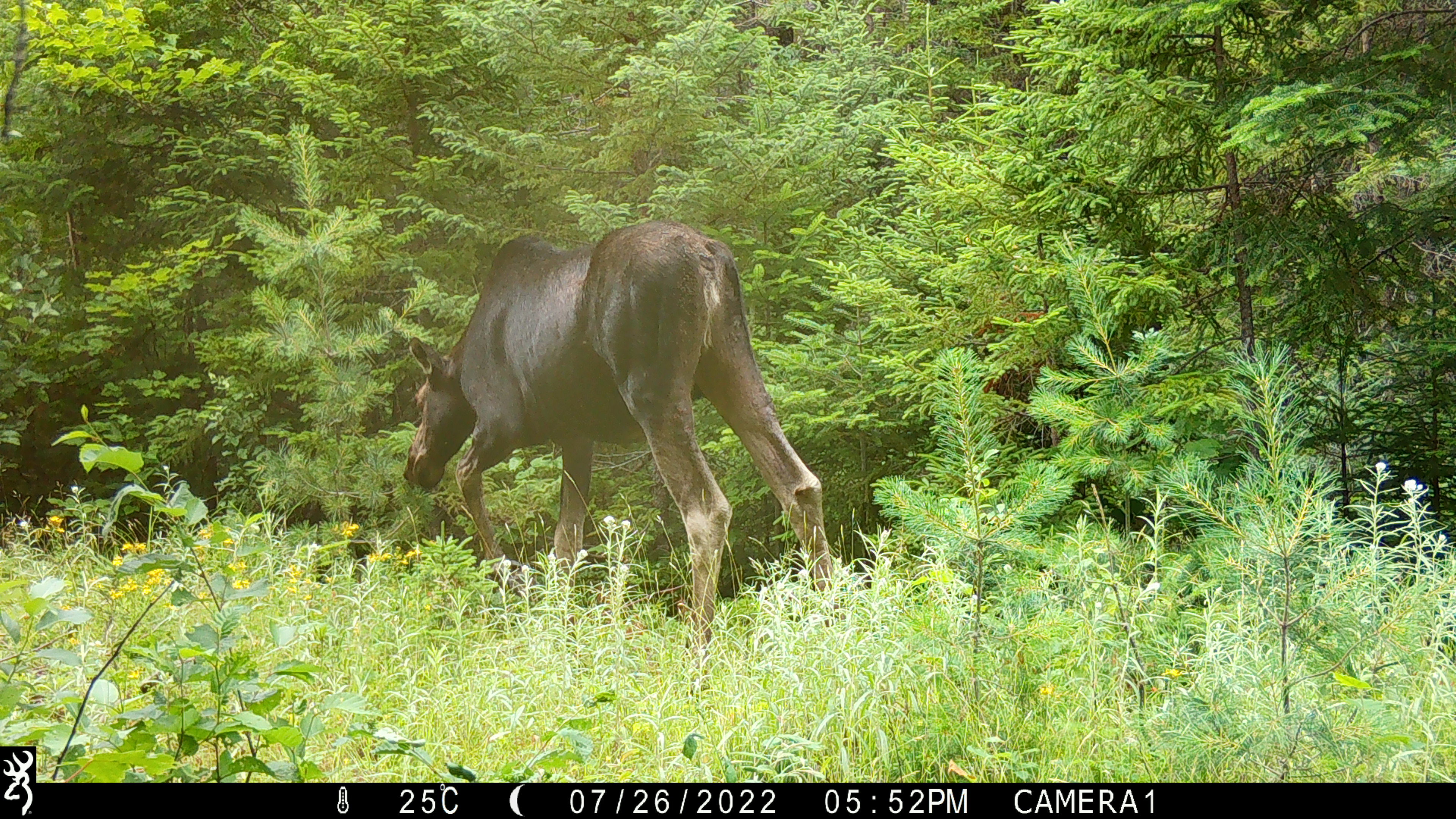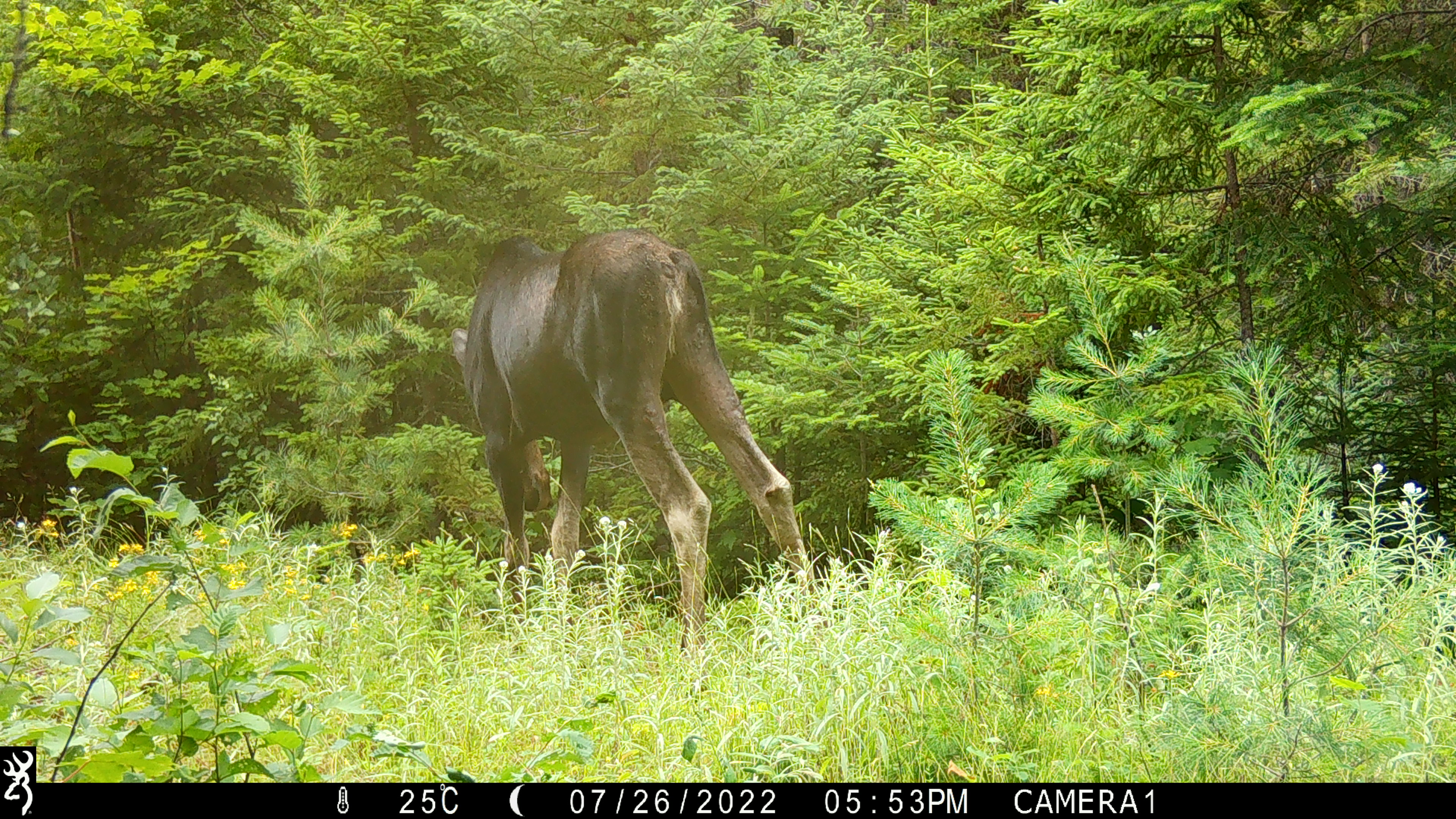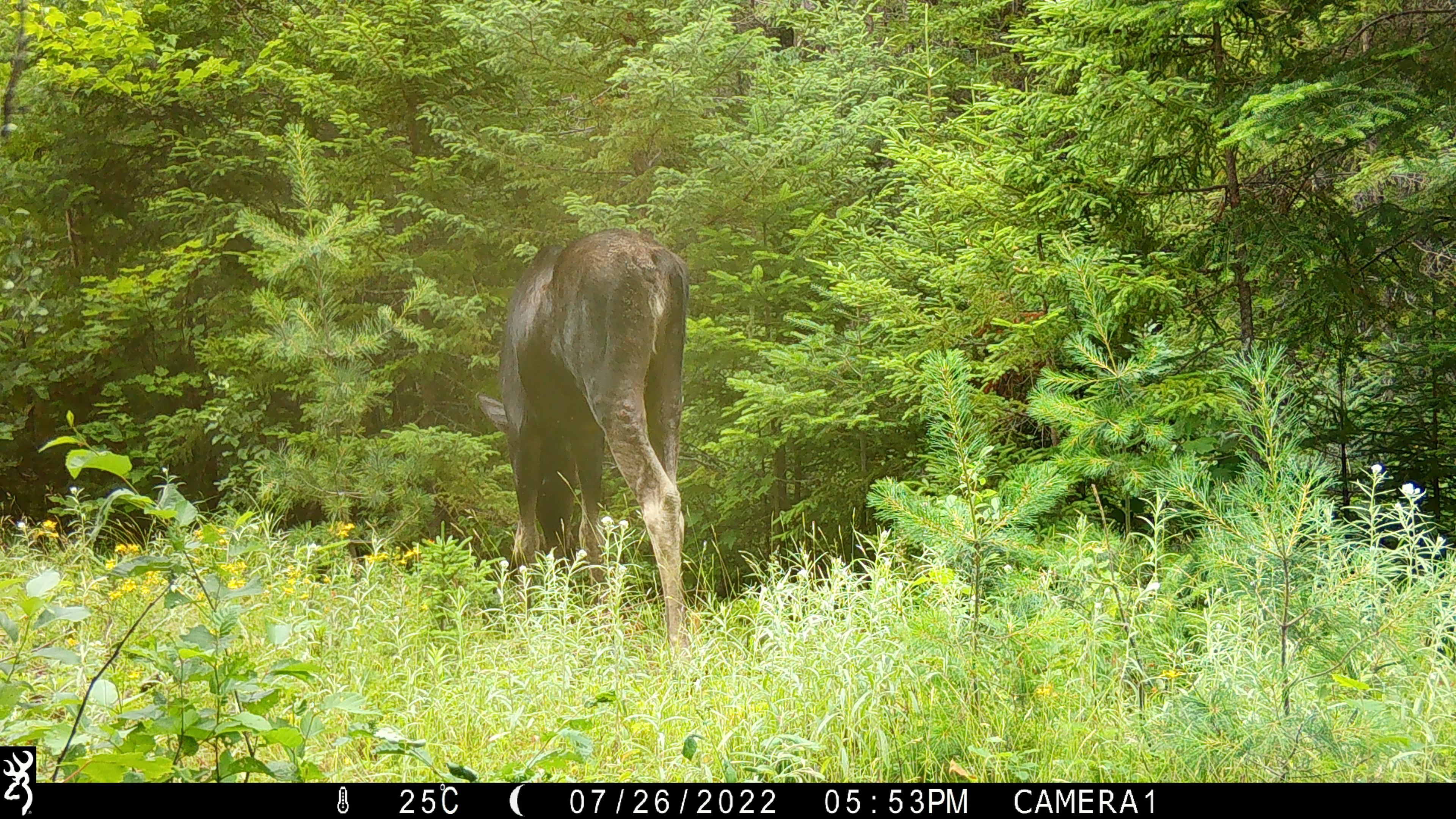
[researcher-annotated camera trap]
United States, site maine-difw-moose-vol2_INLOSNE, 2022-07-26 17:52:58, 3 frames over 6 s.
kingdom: Animalia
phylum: Chordata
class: Mammalia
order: Artiodactyla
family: Cervidae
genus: Alces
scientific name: Alces alces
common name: moose